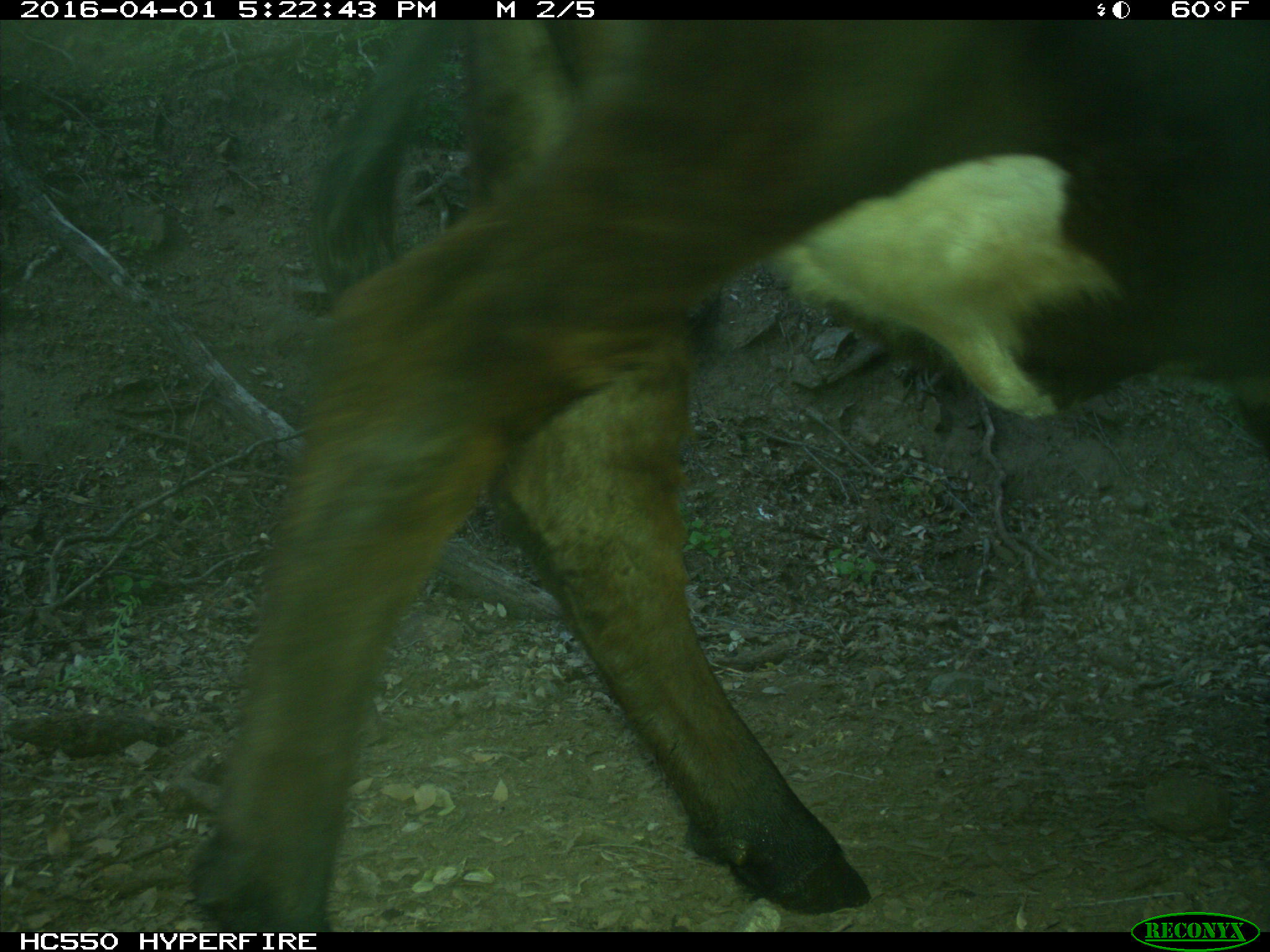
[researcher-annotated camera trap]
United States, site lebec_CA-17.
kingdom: Animalia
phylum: Chordata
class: Mammalia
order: Artiodactyla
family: Bovidae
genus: Bos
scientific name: Bos taurus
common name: domestic cow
Bos taurus (domestic cow).